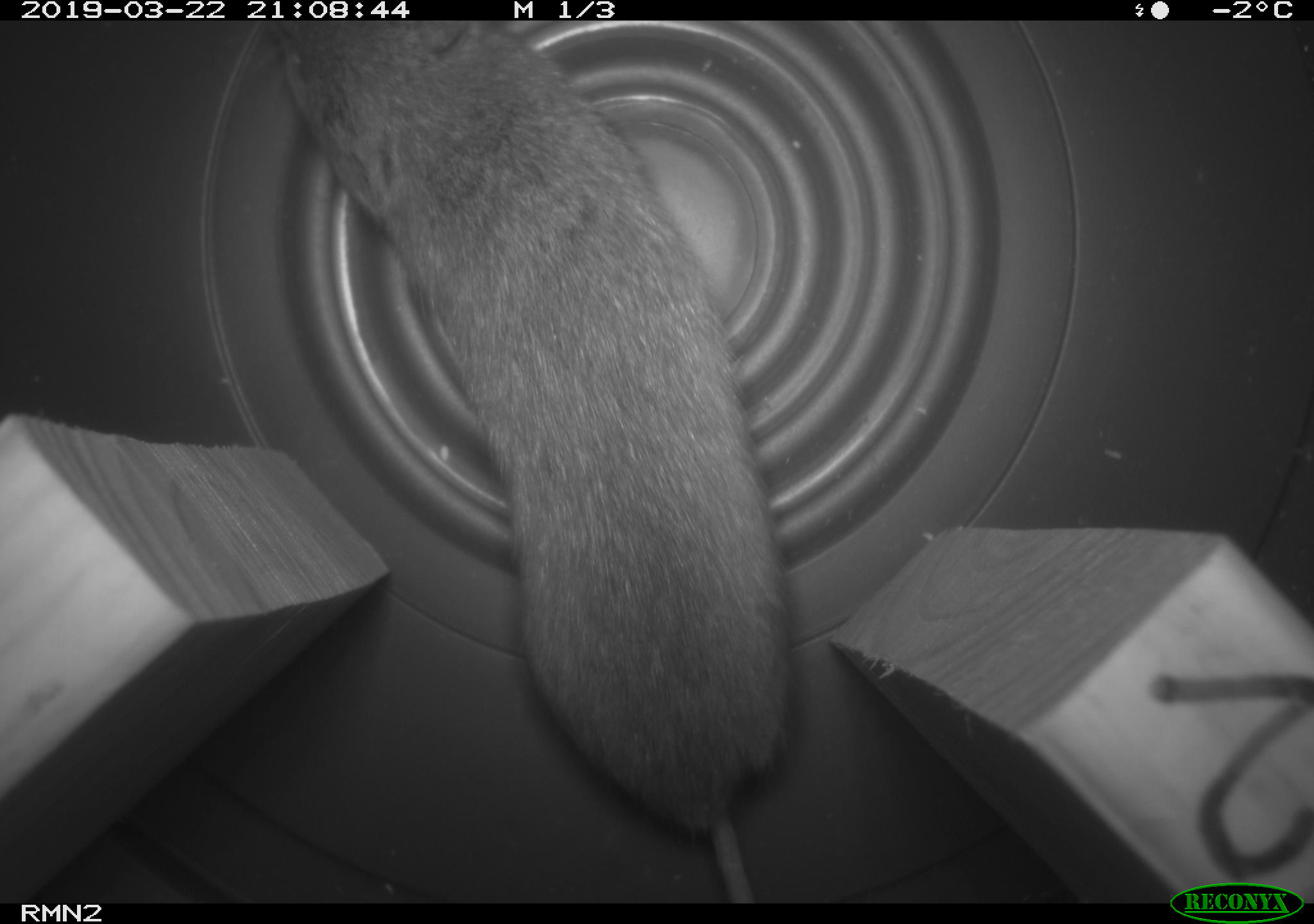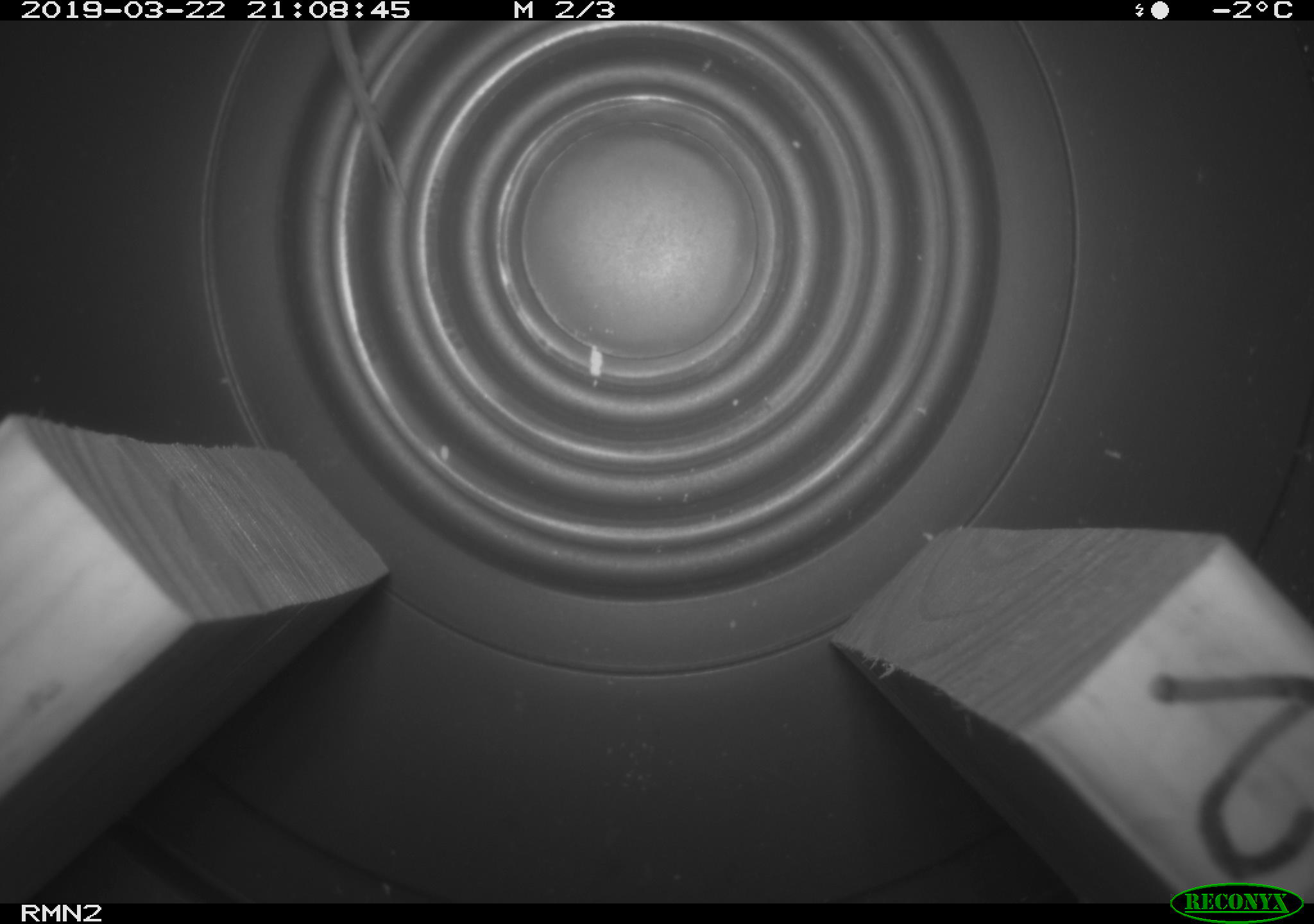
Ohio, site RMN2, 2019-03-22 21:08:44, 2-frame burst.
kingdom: Animalia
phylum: Chordata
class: Mammalia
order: Rodentia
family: Cricetidae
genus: Microtus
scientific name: Microtus pennsylvanicus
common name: meadow vole